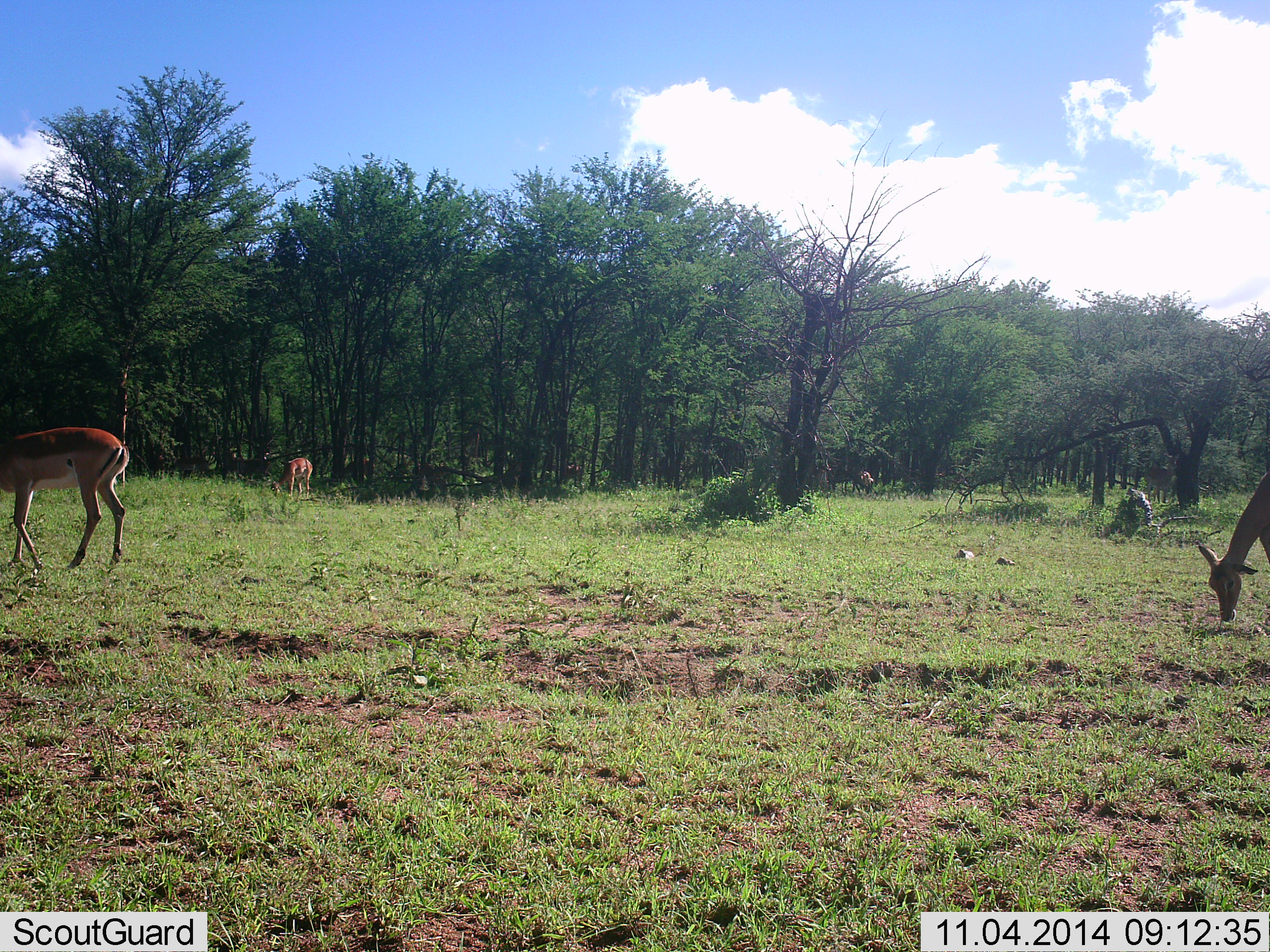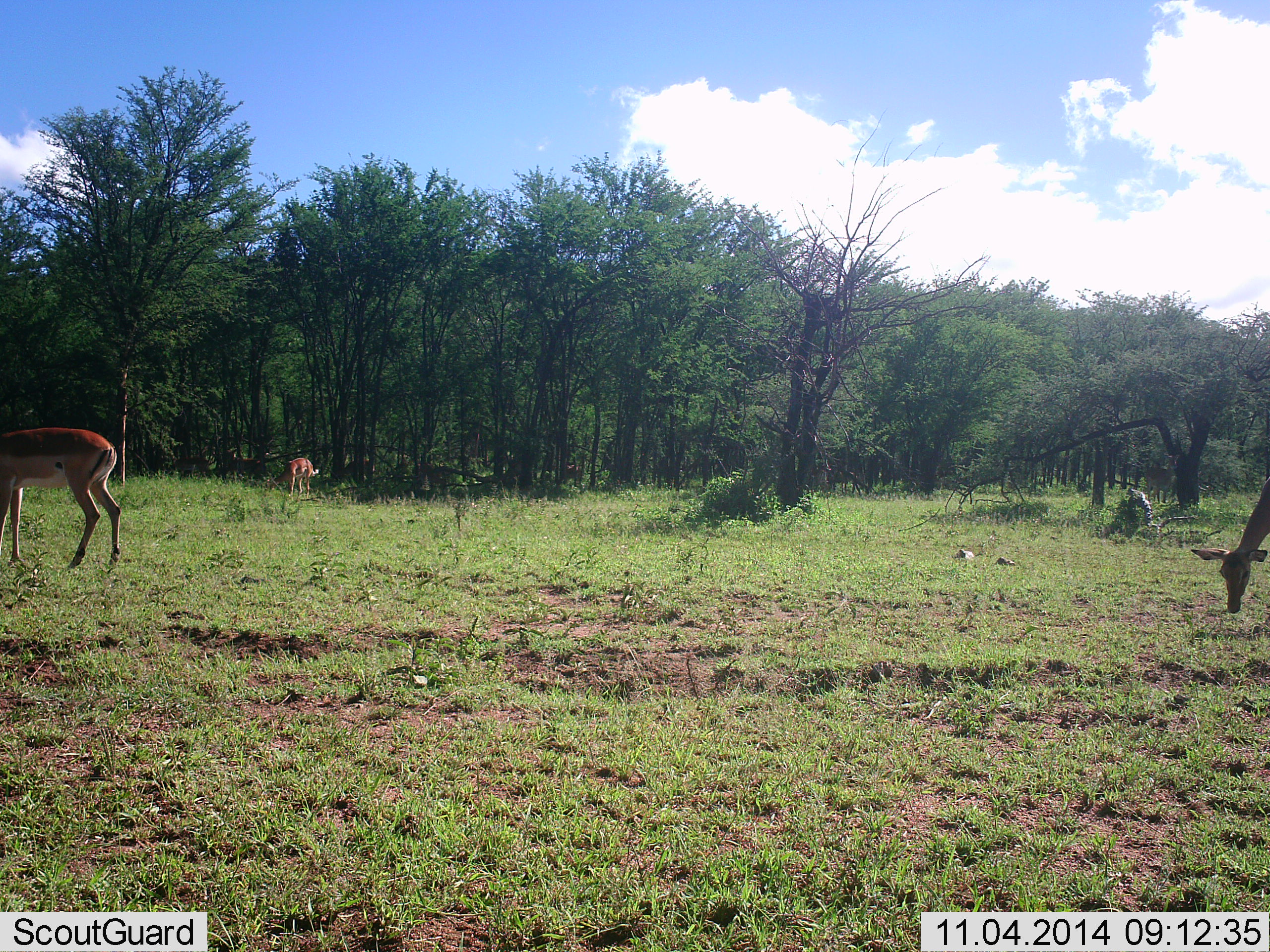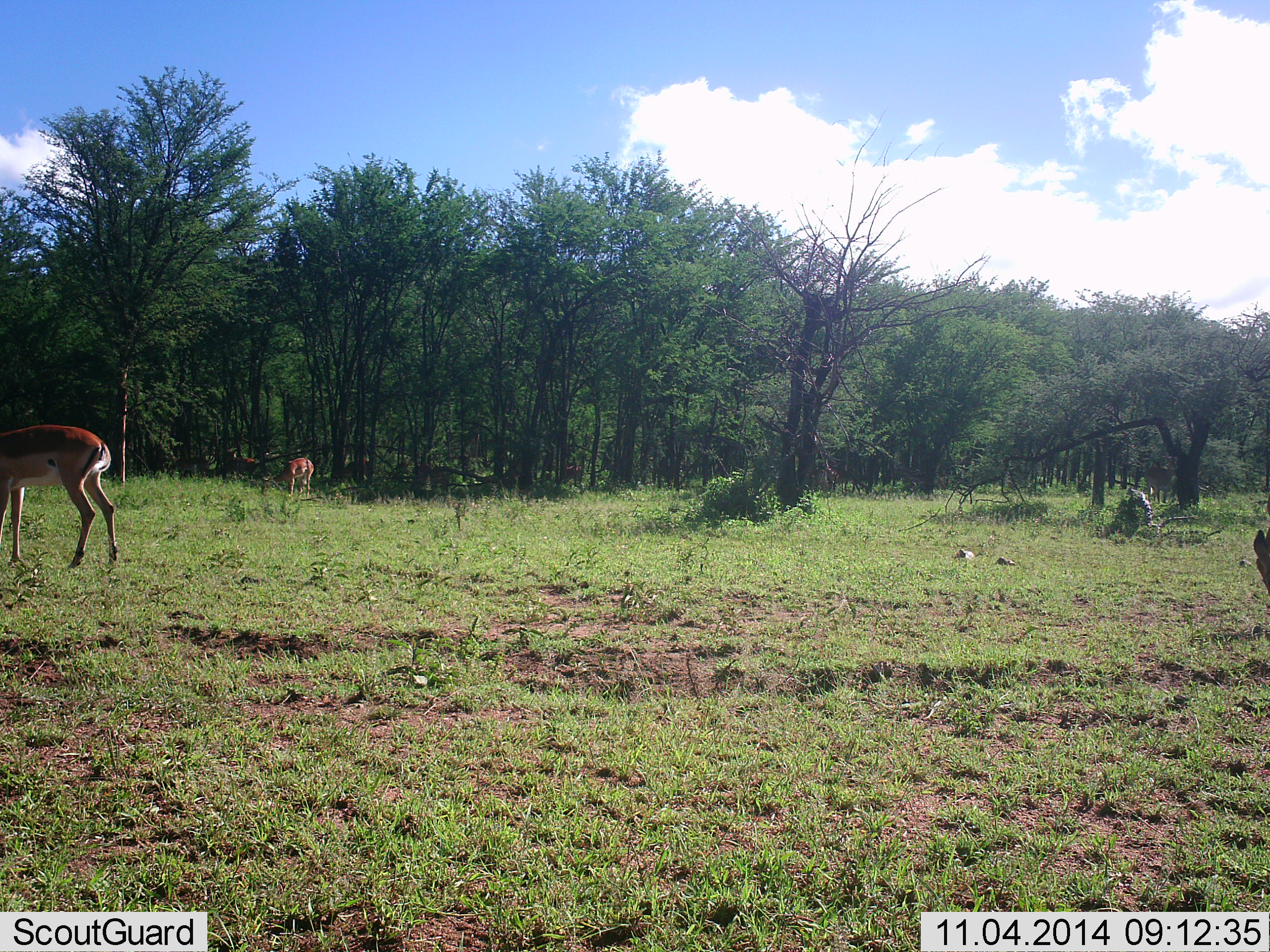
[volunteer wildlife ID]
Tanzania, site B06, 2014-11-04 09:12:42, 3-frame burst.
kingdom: Animalia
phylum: Chordata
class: Mammalia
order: Artiodactyla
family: Bovidae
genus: Aepyceros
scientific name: Aepyceros melampus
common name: impala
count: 4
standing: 20%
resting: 0%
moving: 30%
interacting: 0%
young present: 0%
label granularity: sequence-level